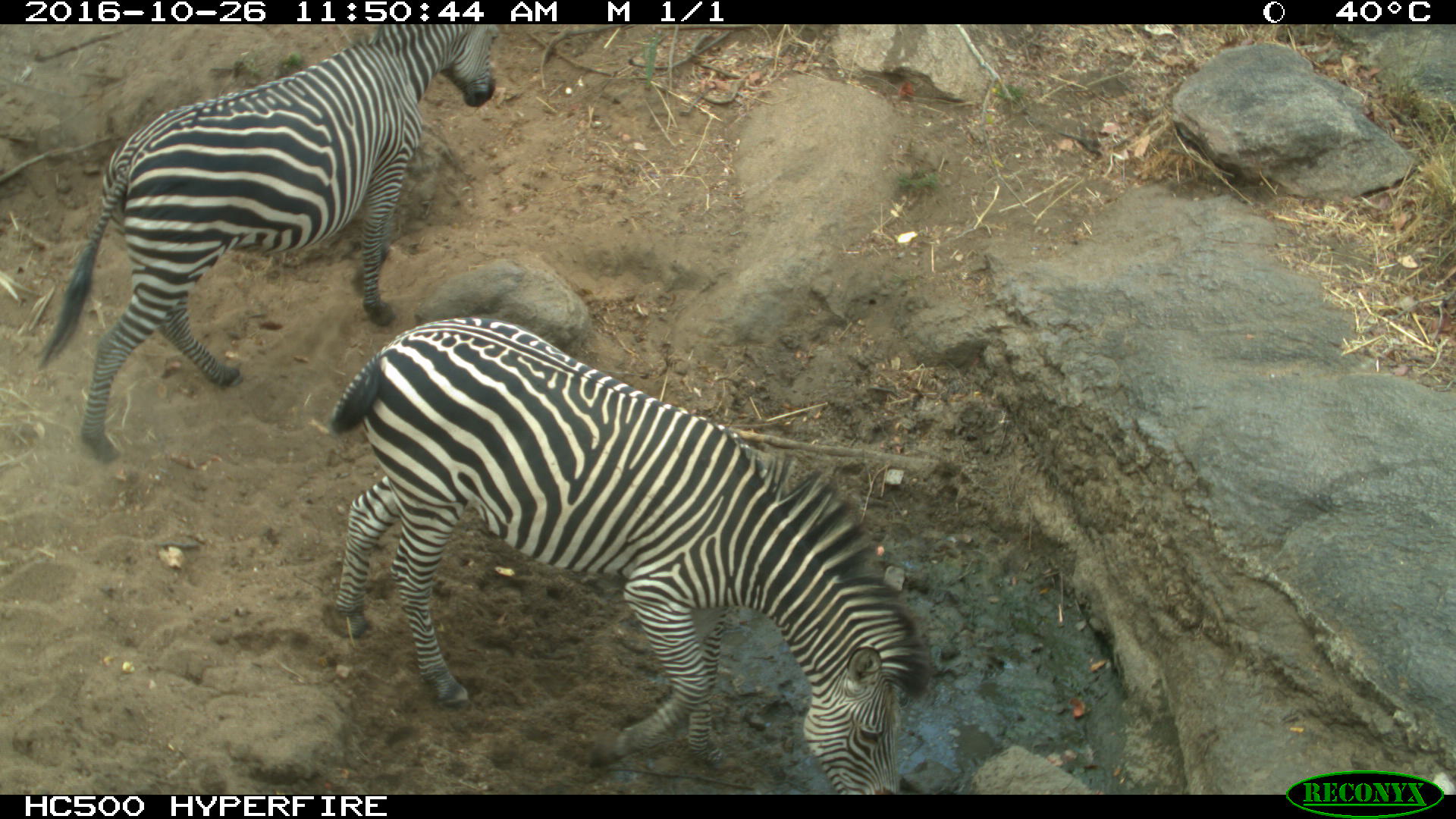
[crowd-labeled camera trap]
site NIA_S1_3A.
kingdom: Animalia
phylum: Chordata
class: Mammalia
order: Perissodactyla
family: Equidae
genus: Equus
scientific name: Equus quagga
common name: plains zebra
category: zebraplains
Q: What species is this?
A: Zebraplains (plains zebra) (Equus quagga).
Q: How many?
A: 2.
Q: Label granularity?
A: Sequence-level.